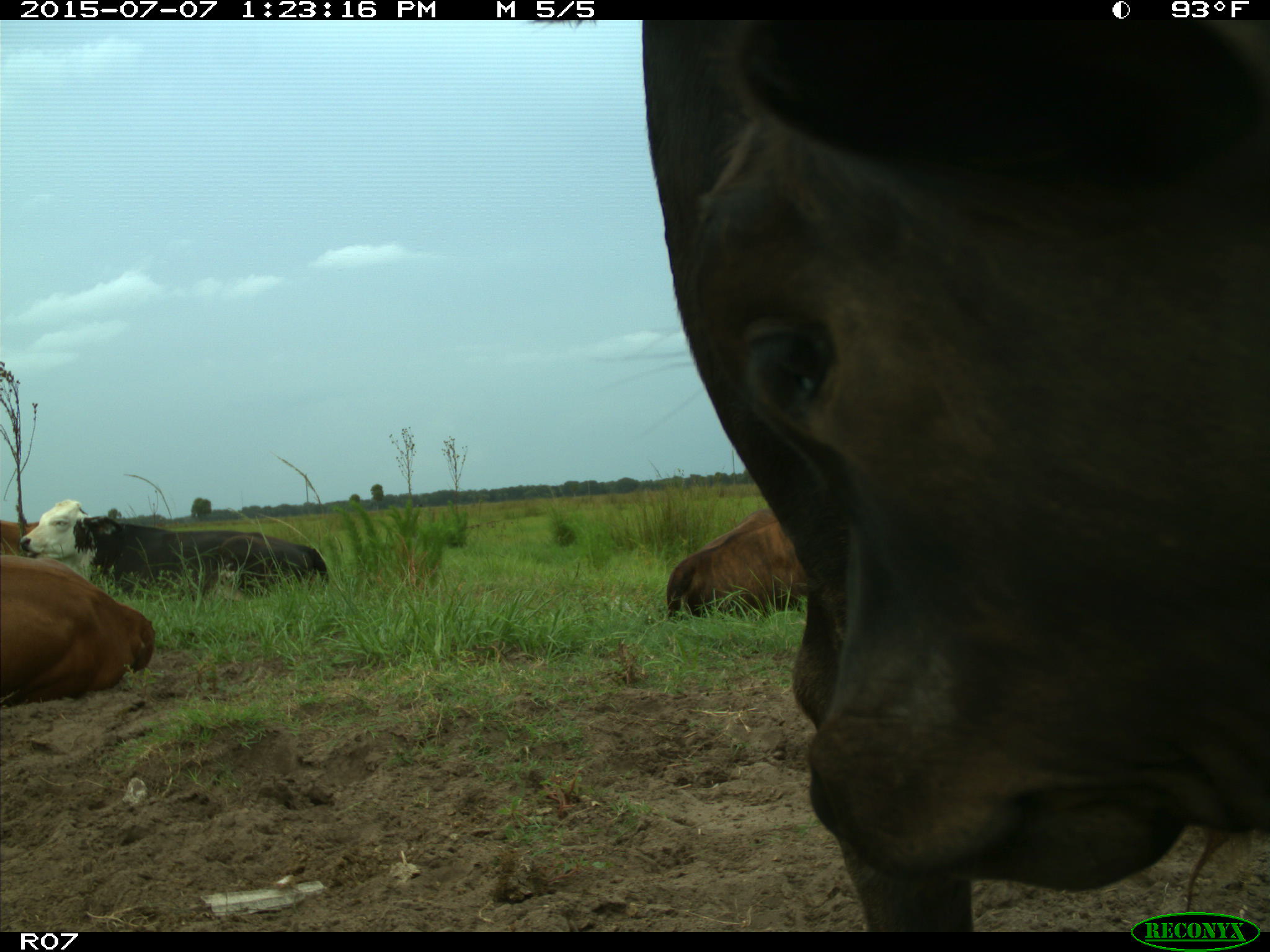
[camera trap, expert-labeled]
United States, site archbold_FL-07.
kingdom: Animalia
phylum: Chordata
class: Mammalia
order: Artiodactyla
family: Bovidae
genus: Bos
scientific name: Bos taurus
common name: domestic cow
Bos taurus (domestic cow).